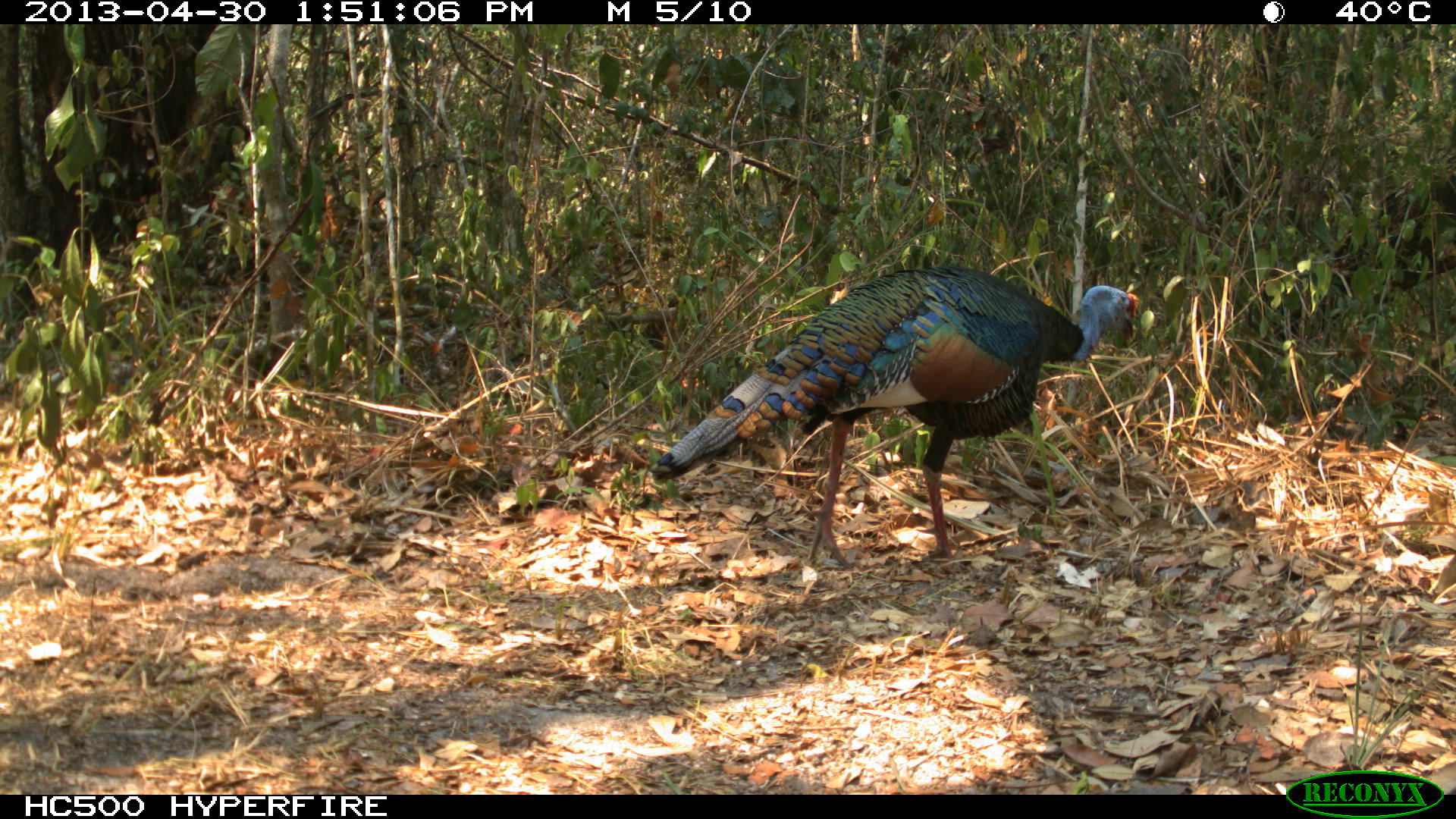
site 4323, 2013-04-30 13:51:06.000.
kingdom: Animalia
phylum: Chordata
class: Aves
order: Galliformes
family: Phasianidae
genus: Meleagris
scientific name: Meleagris ocellata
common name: ocellated turkey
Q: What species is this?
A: Meleagris ocellata (ocellated turkey).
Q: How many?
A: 1.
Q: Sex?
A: Male.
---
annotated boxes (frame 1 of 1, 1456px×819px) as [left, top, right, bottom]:
meleagris ocellata: [649, 266, 1139, 568]